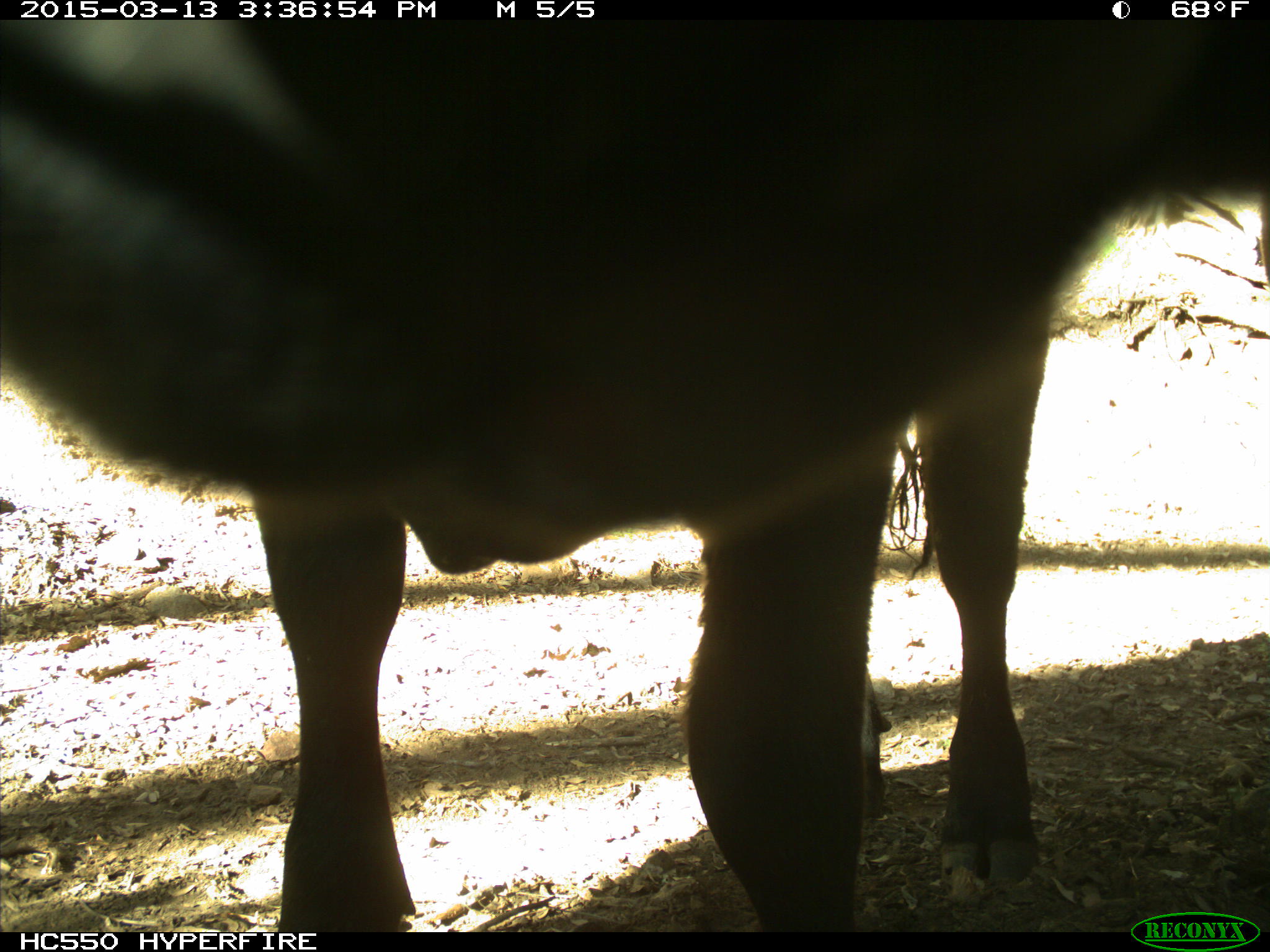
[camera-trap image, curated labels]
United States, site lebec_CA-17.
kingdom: Animalia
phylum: Chordata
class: Mammalia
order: Artiodactyla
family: Bovidae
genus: Bos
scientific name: Bos taurus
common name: domestic cow